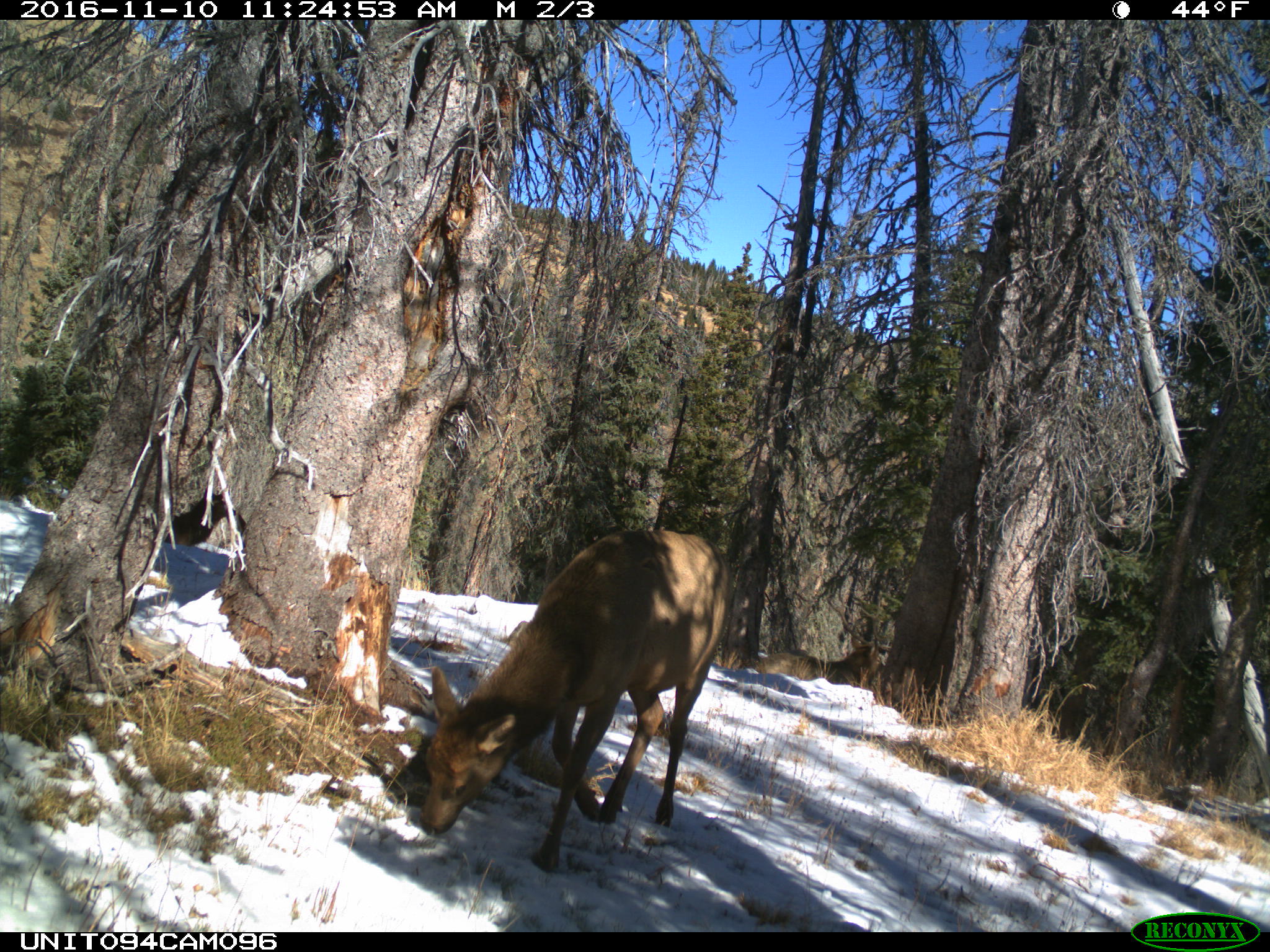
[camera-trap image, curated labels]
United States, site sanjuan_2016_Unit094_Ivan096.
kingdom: Animalia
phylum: Chordata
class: Mammalia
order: Artiodactyla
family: Cervidae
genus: Cervus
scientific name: Cervus elaphus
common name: red deer